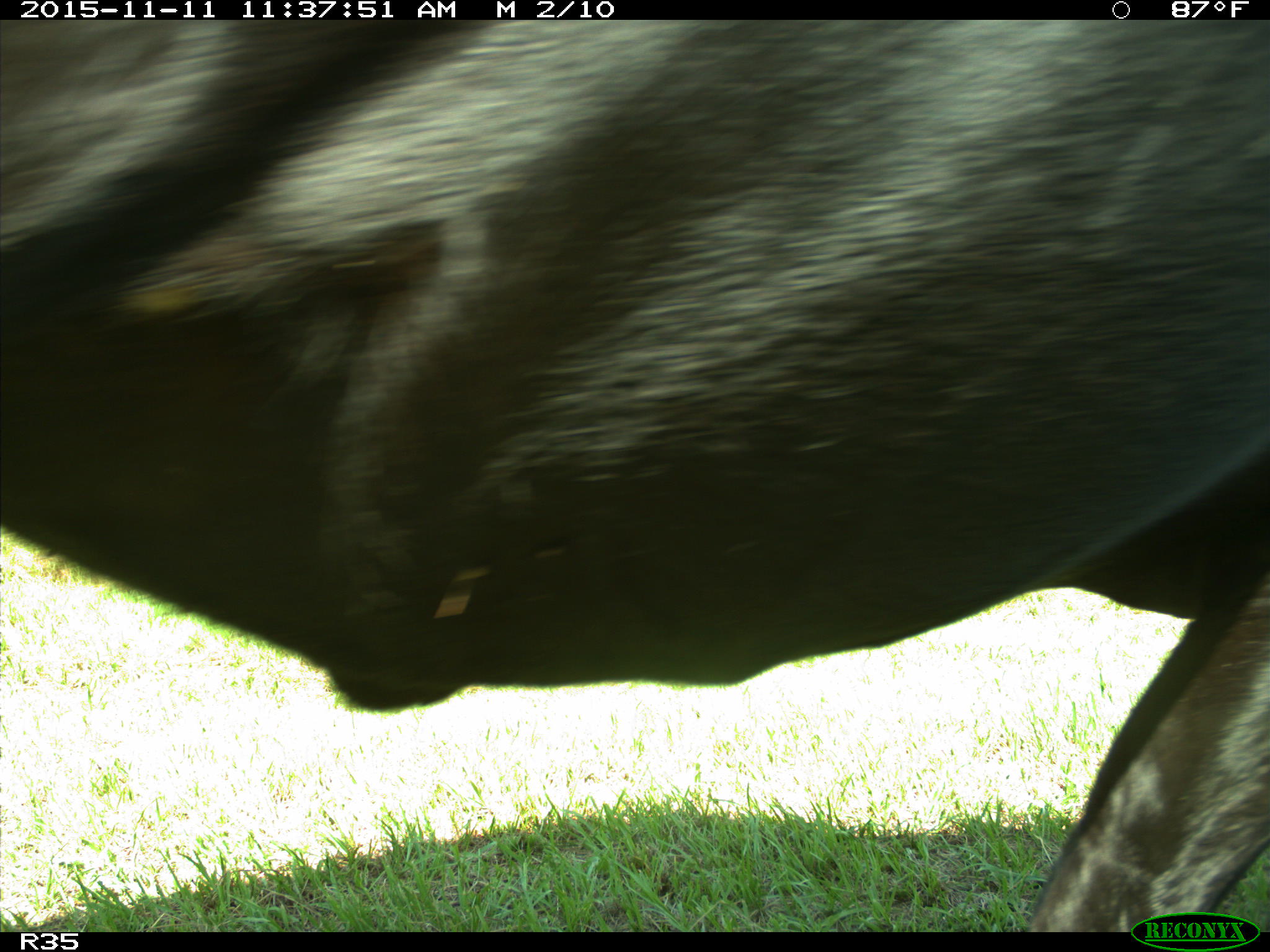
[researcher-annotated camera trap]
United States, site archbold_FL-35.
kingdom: Animalia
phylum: Chordata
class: Mammalia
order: Artiodactyla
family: Bovidae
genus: Bos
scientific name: Bos taurus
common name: domestic cow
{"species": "Bos taurus (domestic cow)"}